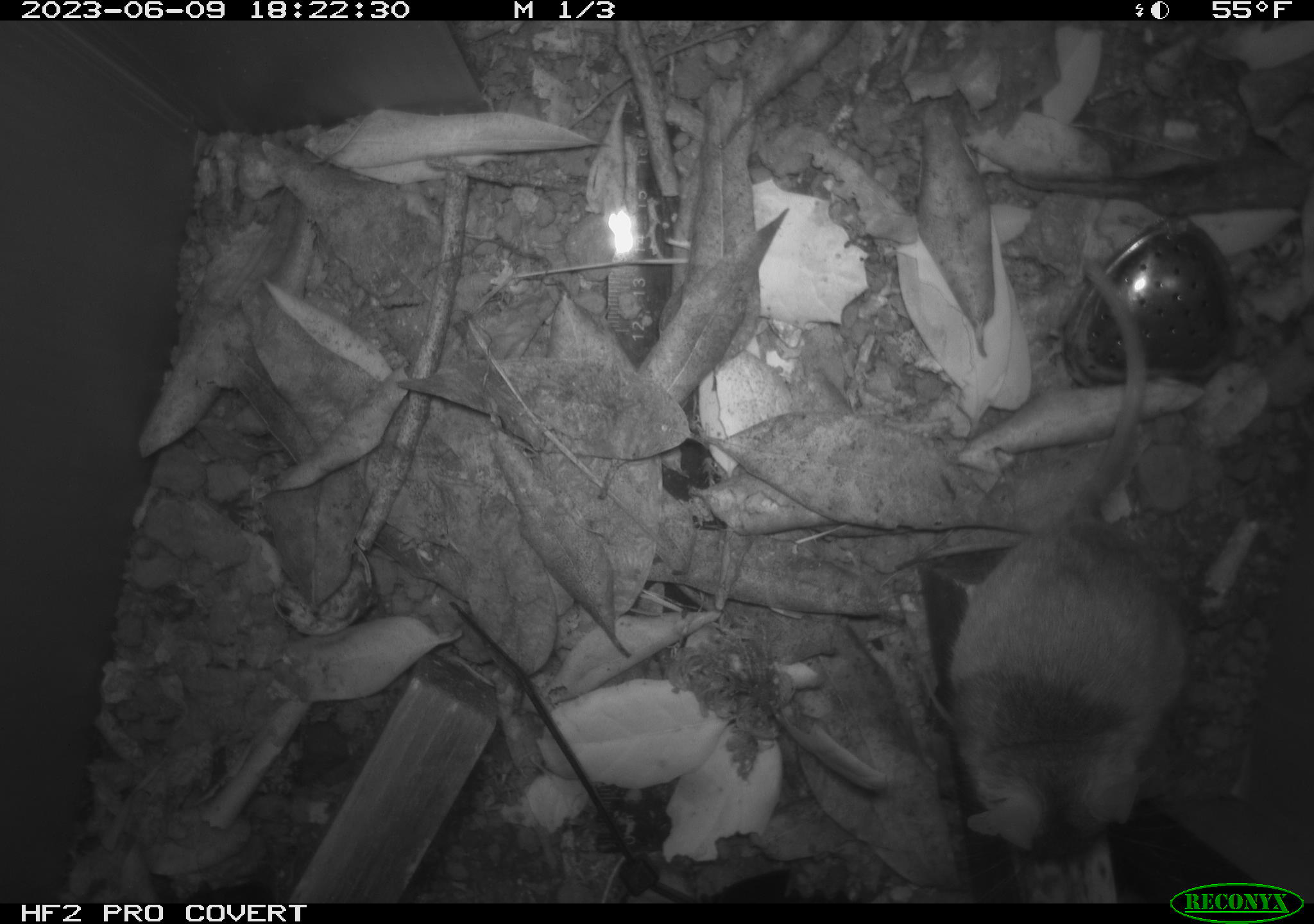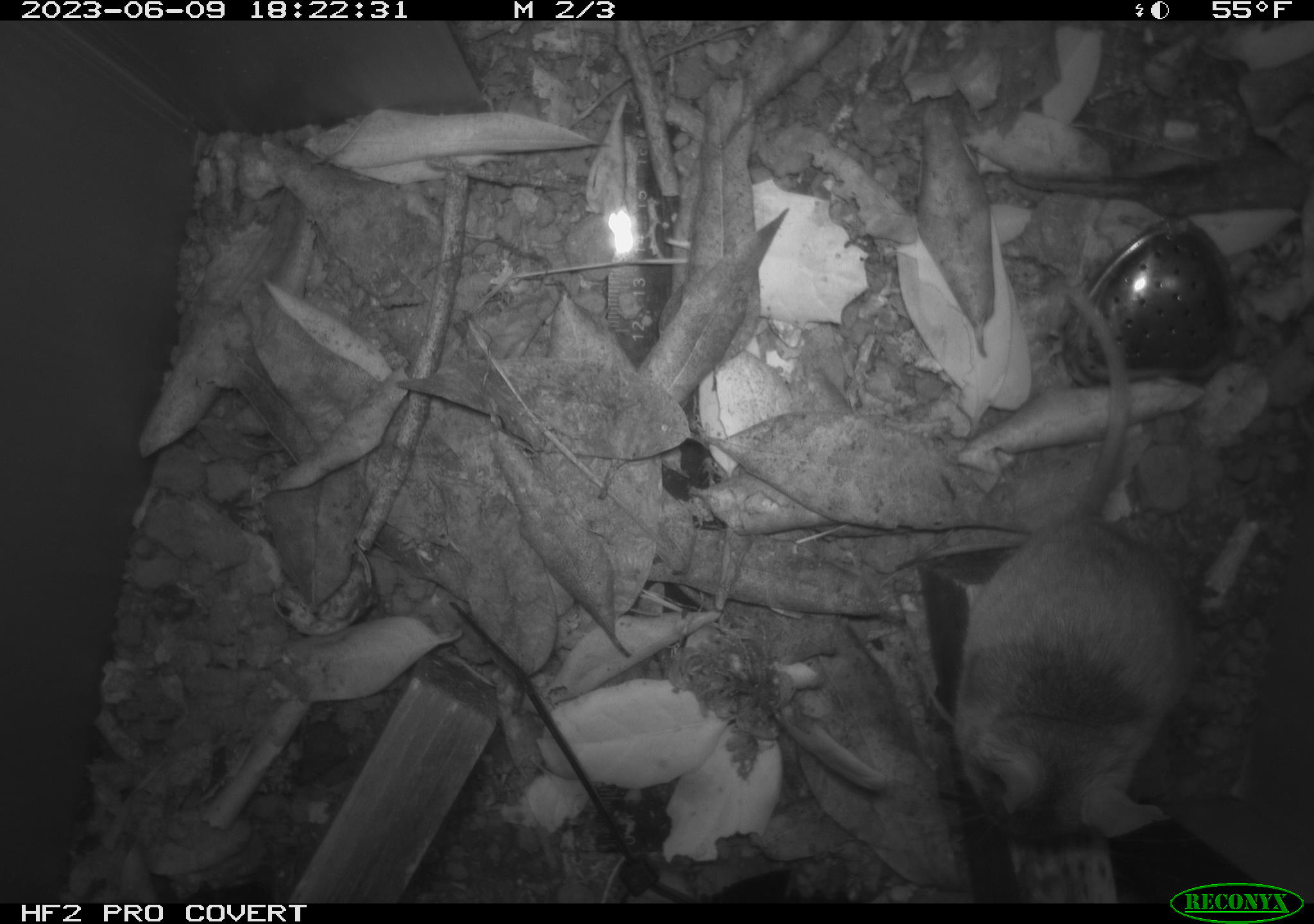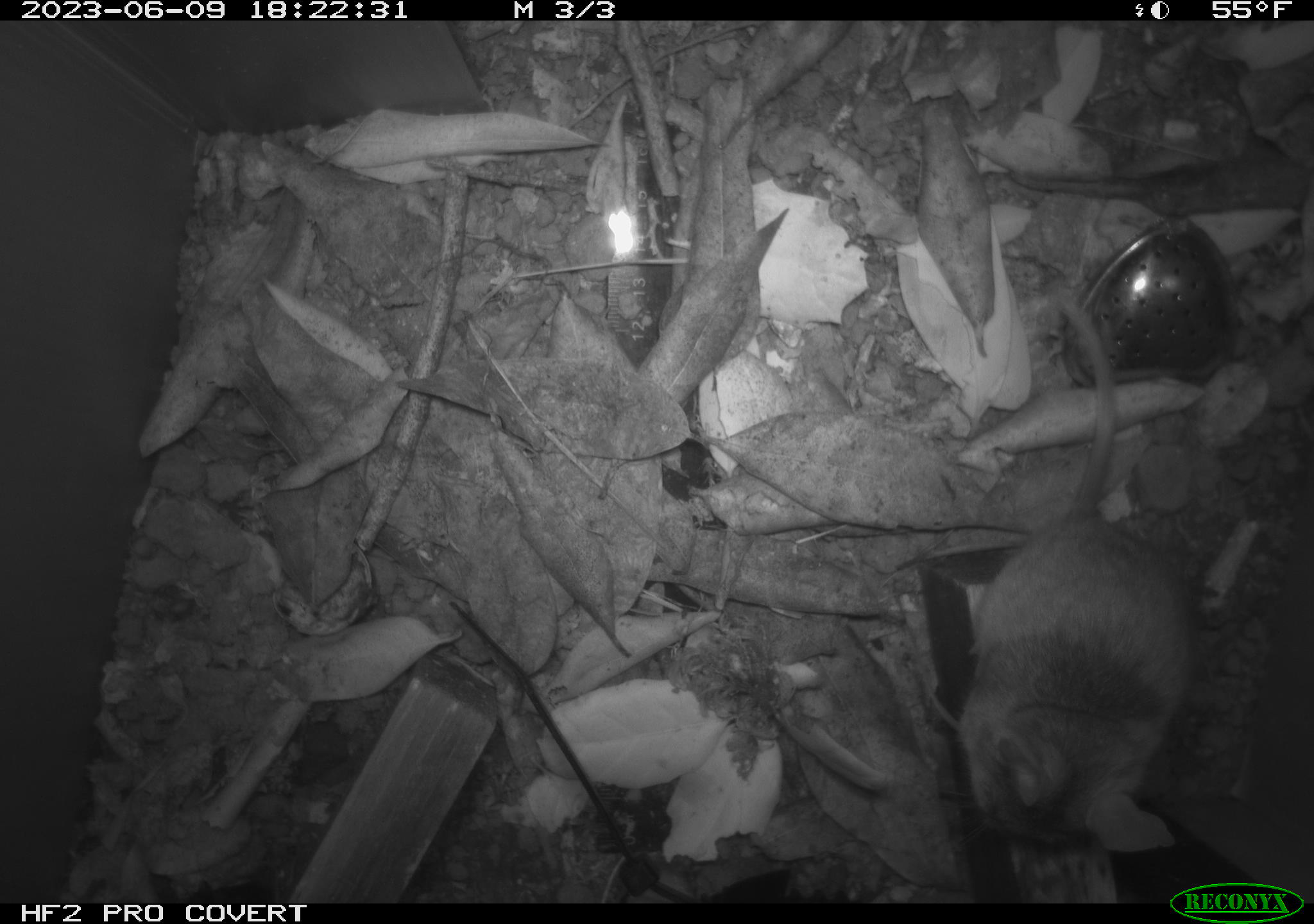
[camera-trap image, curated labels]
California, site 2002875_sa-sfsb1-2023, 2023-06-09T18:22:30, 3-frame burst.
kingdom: Animalia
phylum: Chordata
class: Mammalia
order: Rodentia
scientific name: Rodentia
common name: mouse species